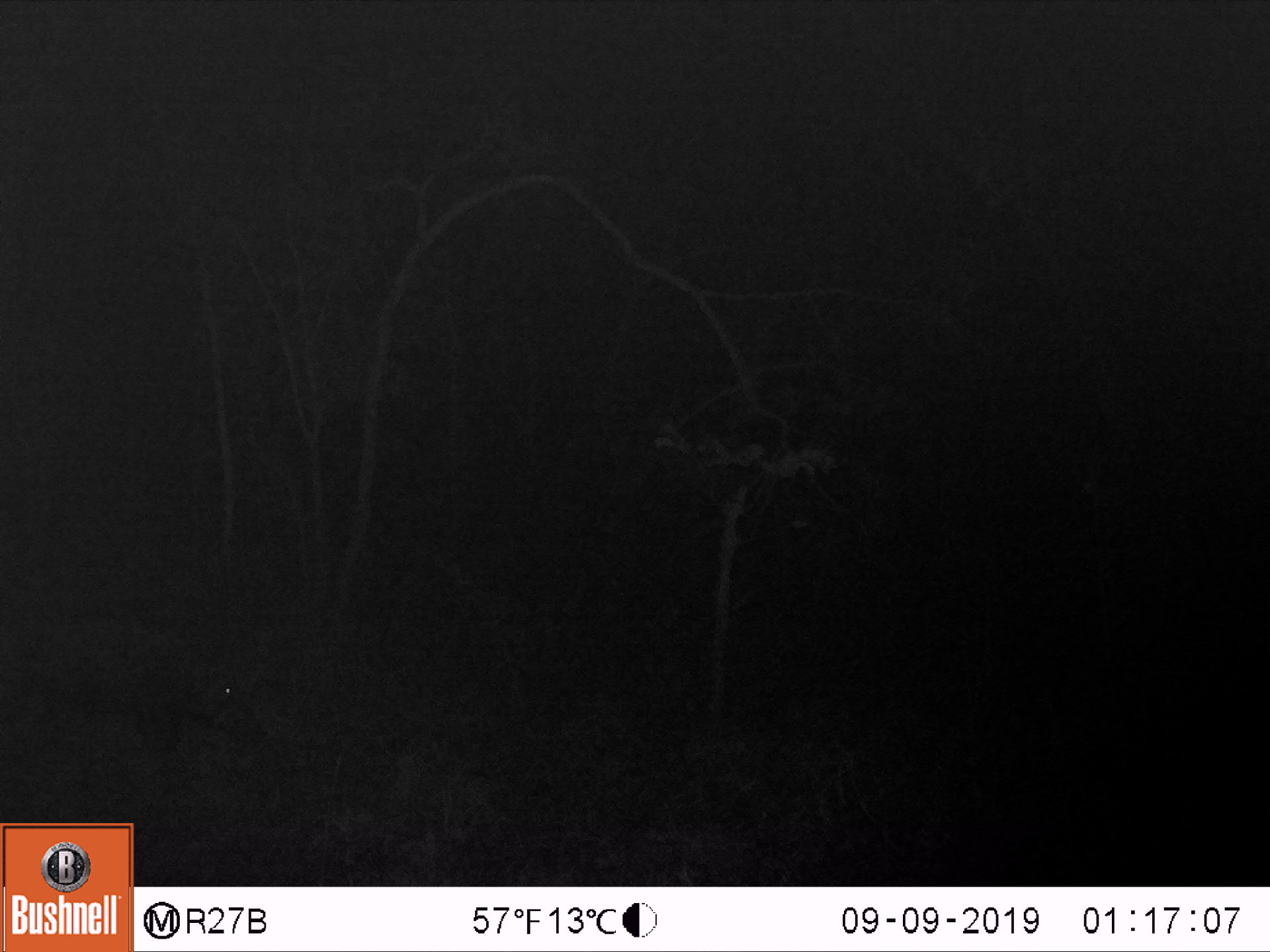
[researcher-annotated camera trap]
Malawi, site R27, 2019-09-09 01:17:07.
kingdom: Animalia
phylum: Chordata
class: Mammalia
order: Artiodactyla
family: Suidae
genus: Potamochoerus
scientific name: Potamochoerus larvatus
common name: bushpig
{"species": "bushpig (Potamochoerus larvatus)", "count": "1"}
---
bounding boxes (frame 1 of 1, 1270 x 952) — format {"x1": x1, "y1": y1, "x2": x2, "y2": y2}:
bushpig: {"x1": 0, "y1": 612, "x2": 261, "y2": 745}